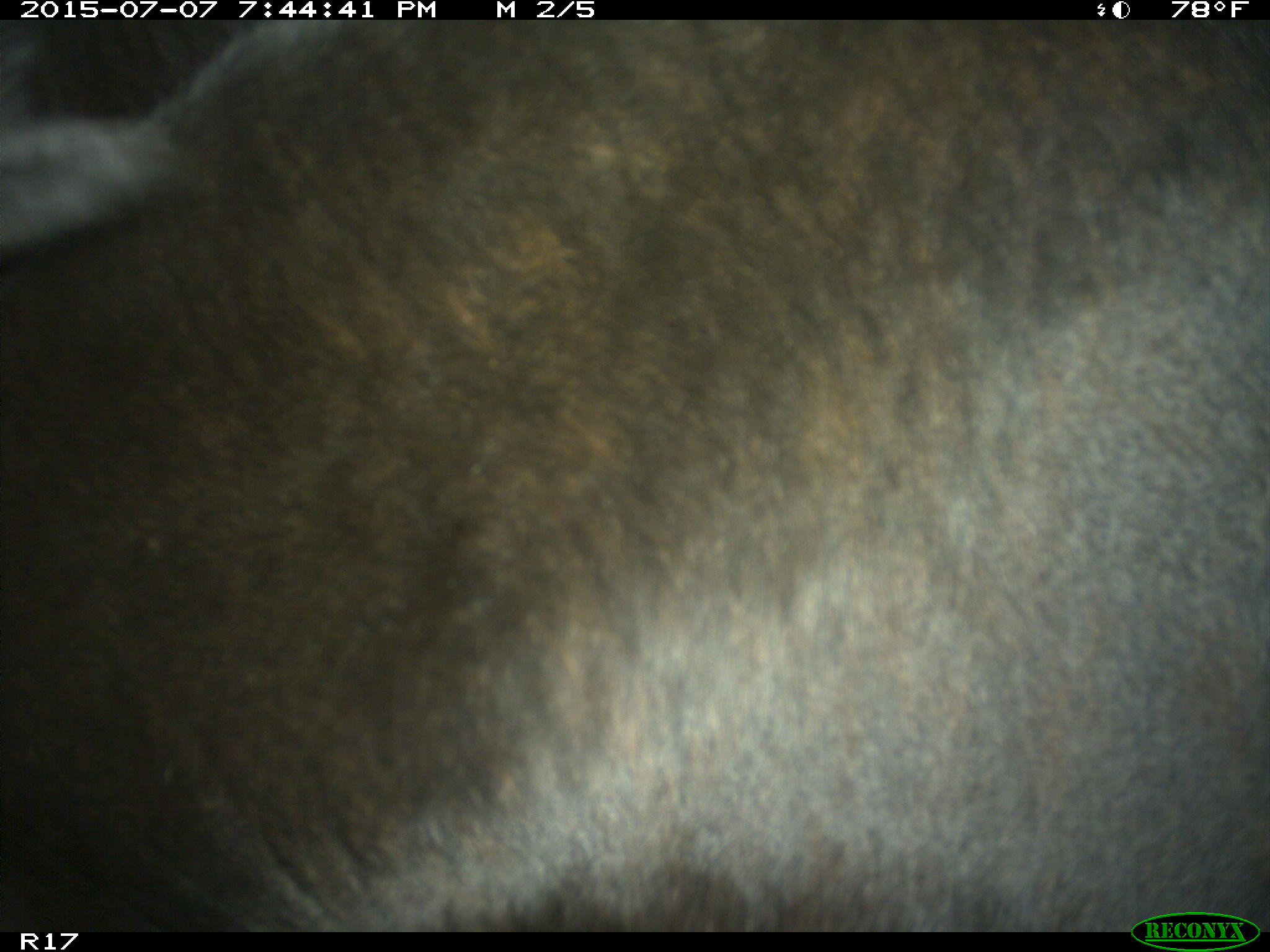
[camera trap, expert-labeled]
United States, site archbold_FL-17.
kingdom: Animalia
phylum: Chordata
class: Mammalia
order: Artiodactyla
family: Bovidae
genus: Bos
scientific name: Bos taurus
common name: domestic cow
Bos taurus (domestic cow).